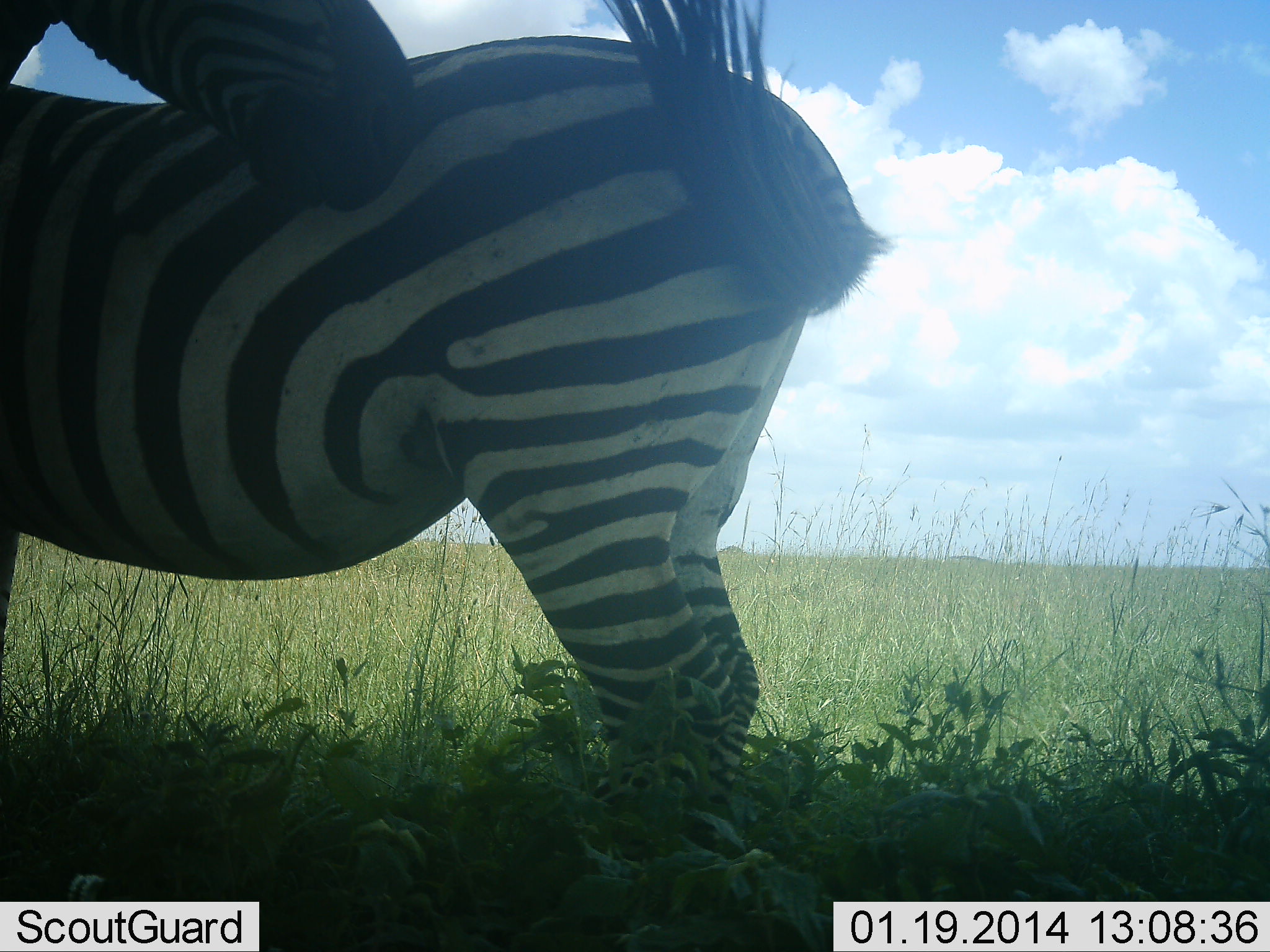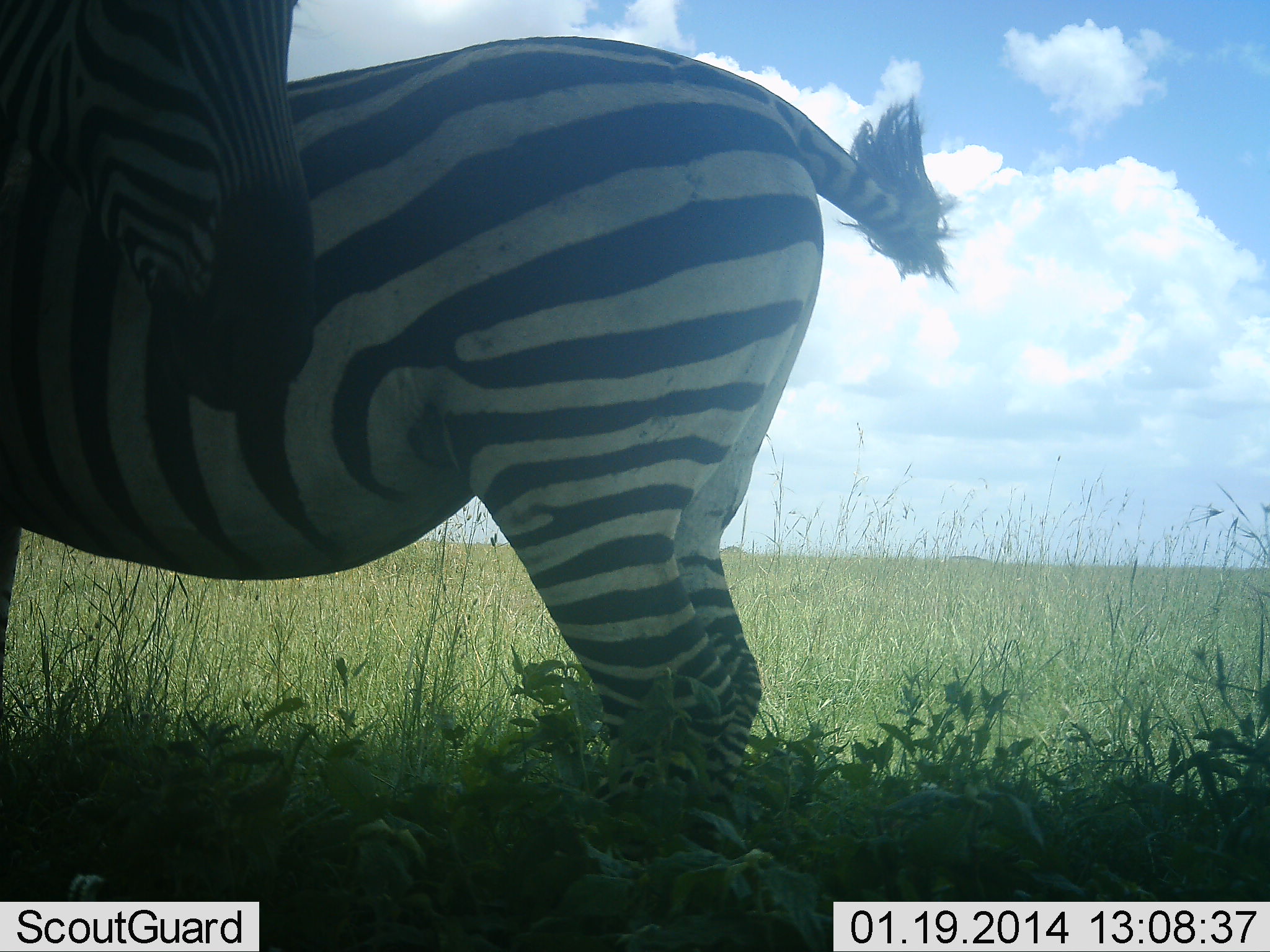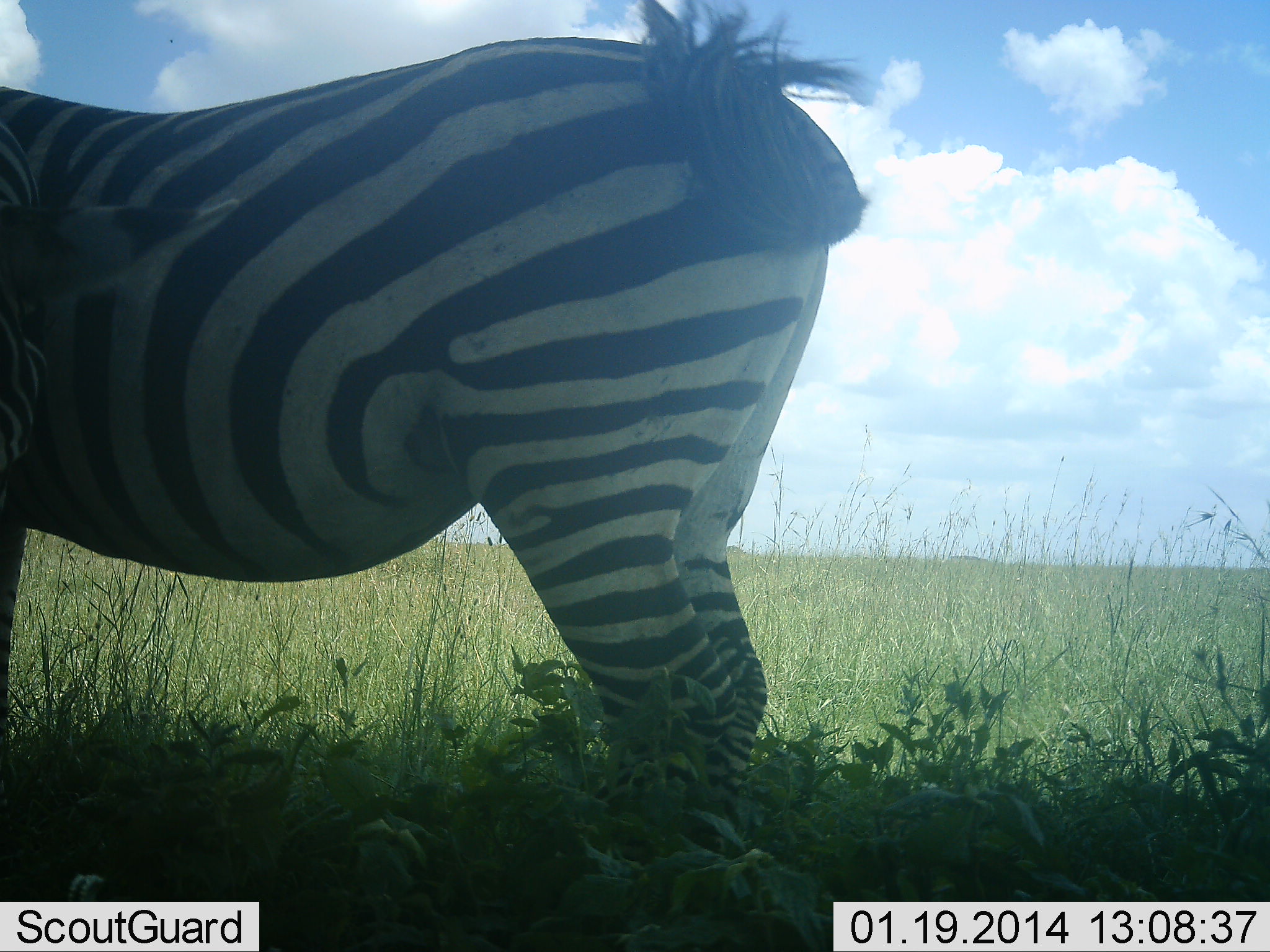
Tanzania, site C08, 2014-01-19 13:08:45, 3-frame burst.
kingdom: Animalia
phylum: Chordata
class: Mammalia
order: Perissodactyla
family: Equidae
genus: Equus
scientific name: Equus quagga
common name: plains zebra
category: zebra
Zebra (plains zebra) (Equus quagga), count 2. Behavior (volunteer vote fractions): standing 79%, resting 2%, moving 5%, interacting 21%. Young present (vote fraction): 0%. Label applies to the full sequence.